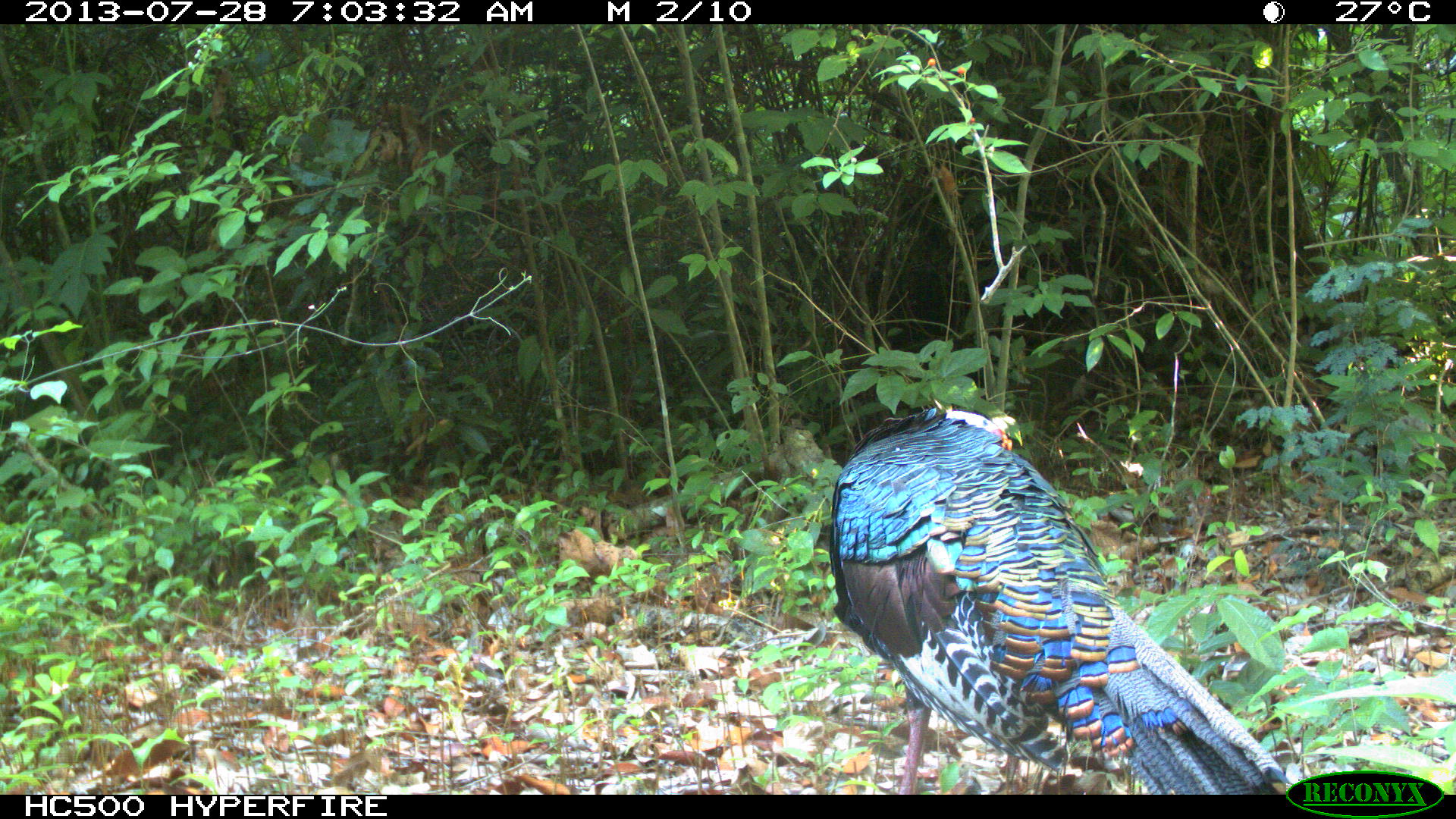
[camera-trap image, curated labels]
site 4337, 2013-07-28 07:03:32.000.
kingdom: Animalia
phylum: Chordata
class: Aves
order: Galliformes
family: Phasianidae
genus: Meleagris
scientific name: Meleagris ocellata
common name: ocellated turkey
Meleagris ocellata (ocellated turkey), count 1, sex male.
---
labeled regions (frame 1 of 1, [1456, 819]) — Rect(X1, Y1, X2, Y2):
meleagris ocellata: Rect(825, 403, 1290, 794)